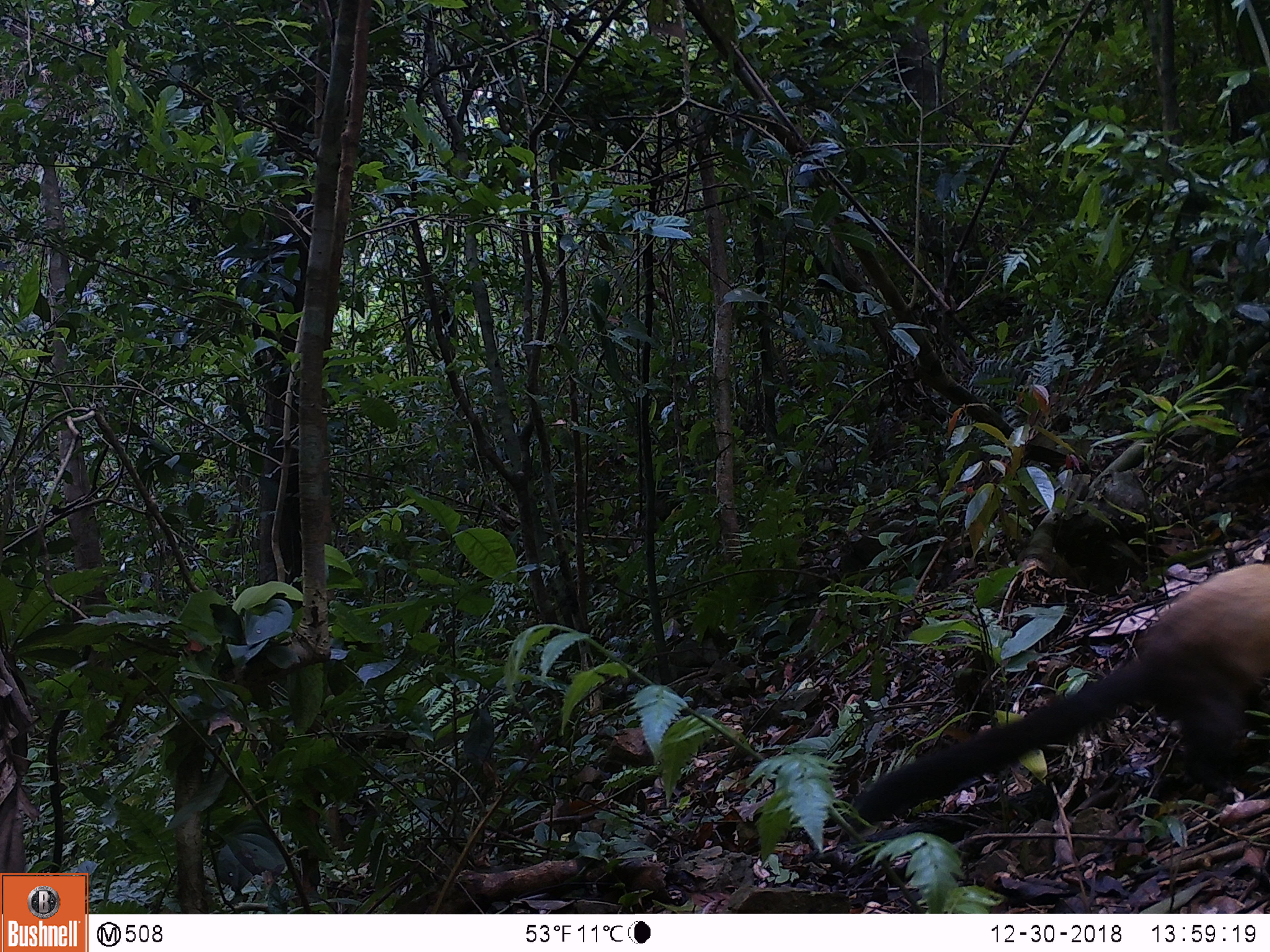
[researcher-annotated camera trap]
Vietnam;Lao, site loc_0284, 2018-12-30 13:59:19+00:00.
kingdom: Animalia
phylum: Chordata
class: Mammalia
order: Carnivora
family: Mustelidae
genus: Martes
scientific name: Martes flavigula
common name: yellow-throated marten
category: yellow throated marten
Yellow throated marten (yellow-throated marten) (Martes flavigula). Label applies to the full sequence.